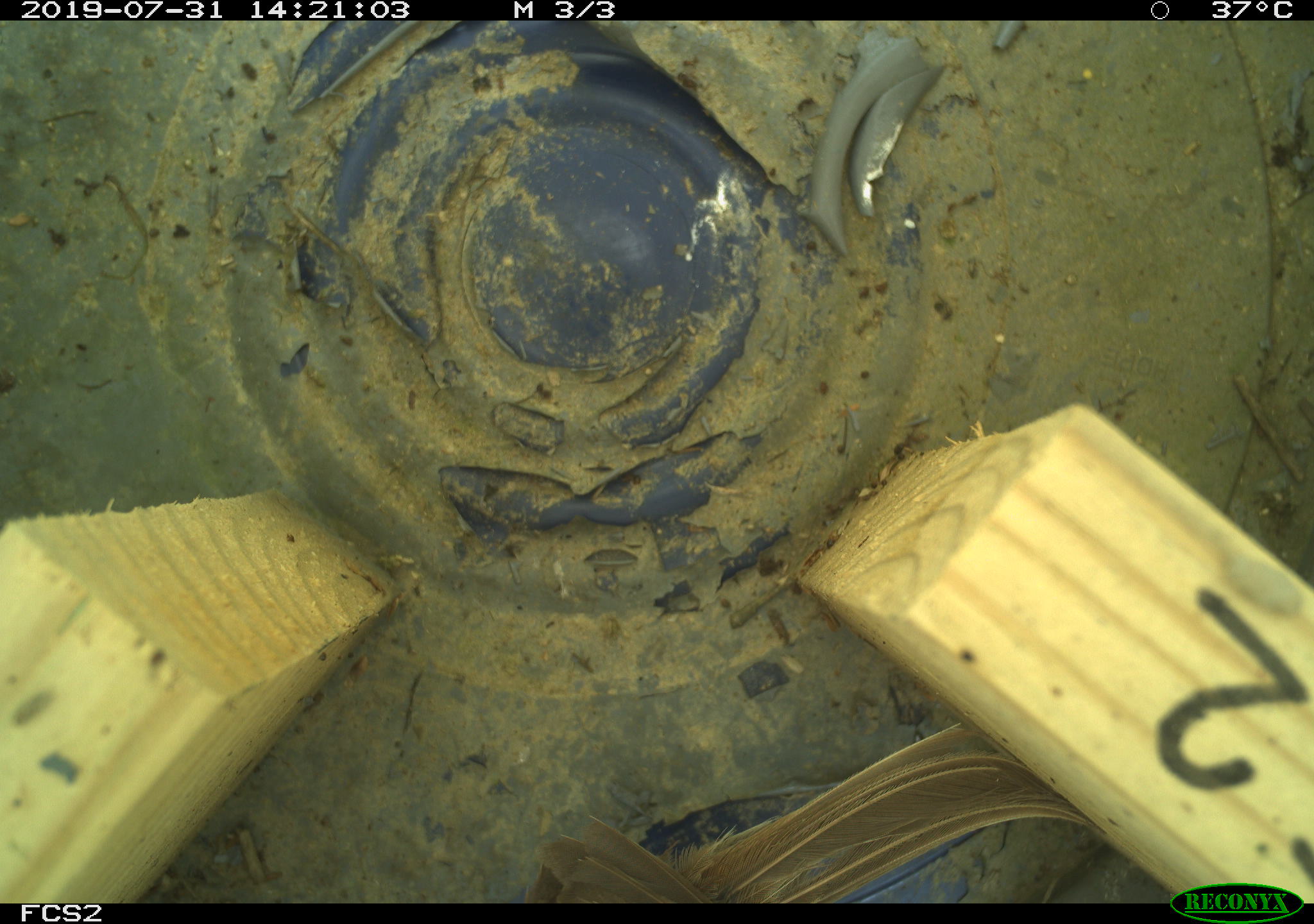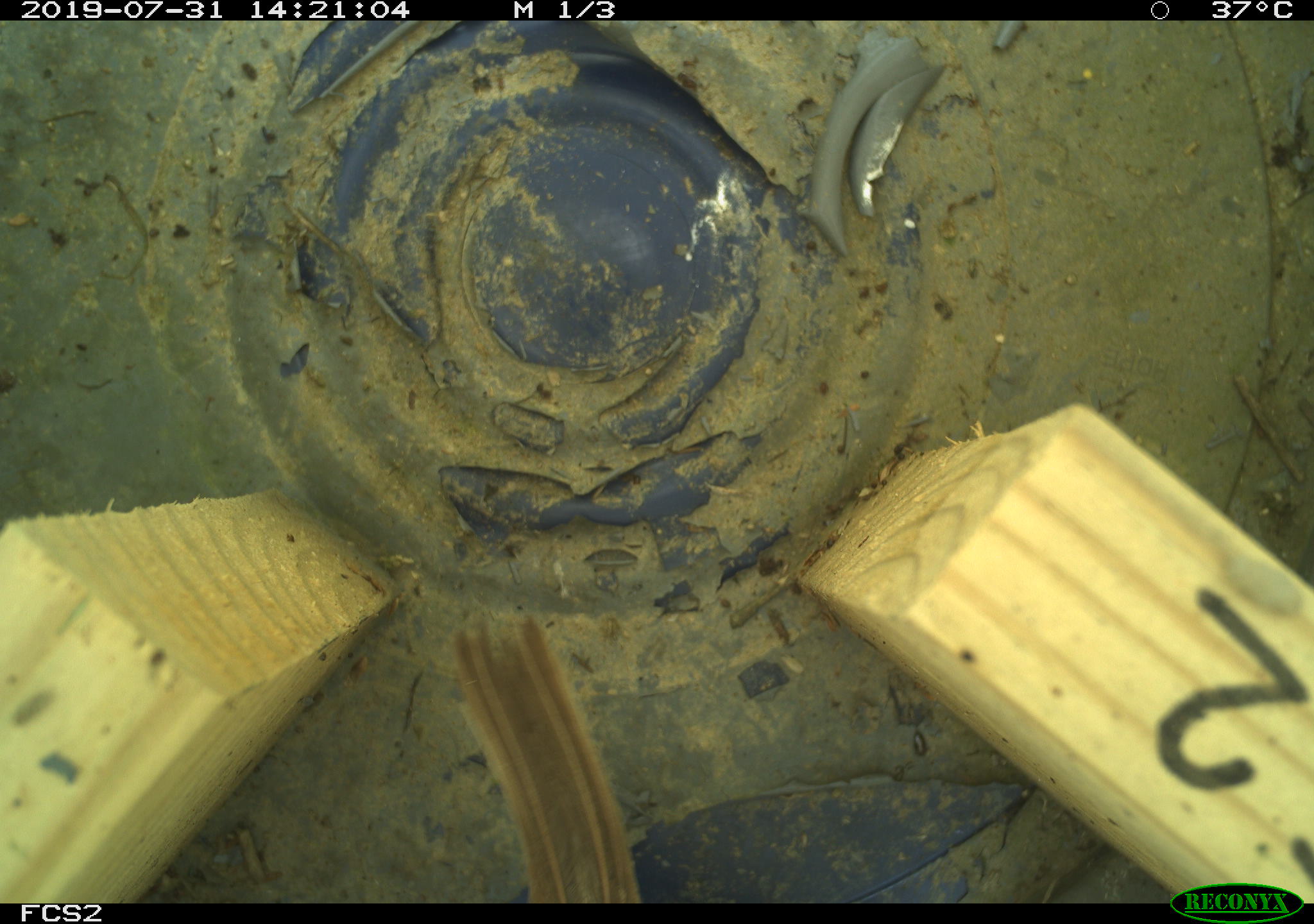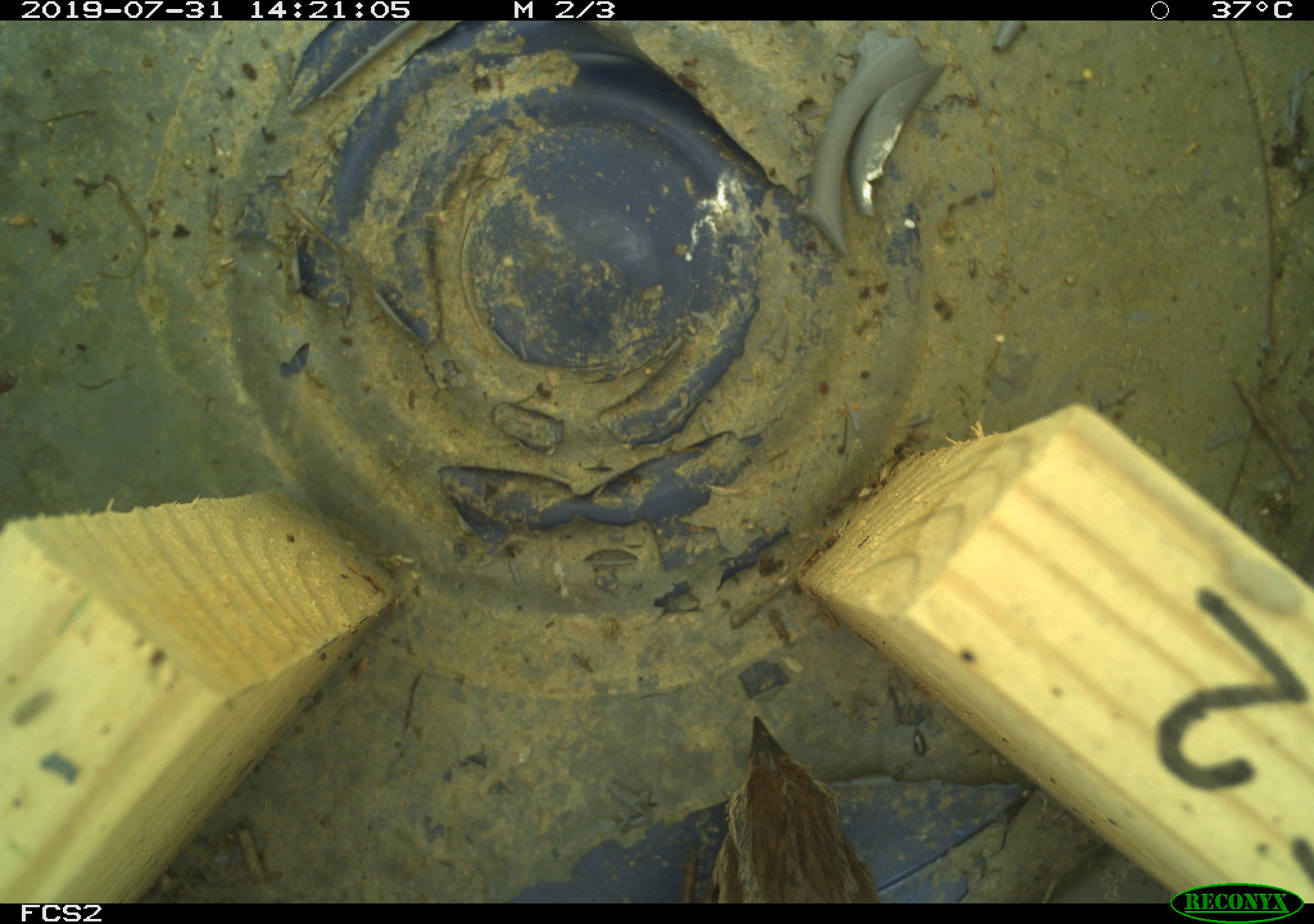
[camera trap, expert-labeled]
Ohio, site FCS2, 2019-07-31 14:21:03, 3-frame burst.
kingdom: Animalia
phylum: Chordata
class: Aves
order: Passeriformes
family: Passerellidae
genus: Melospiza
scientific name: Melospiza melodia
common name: song sparrow